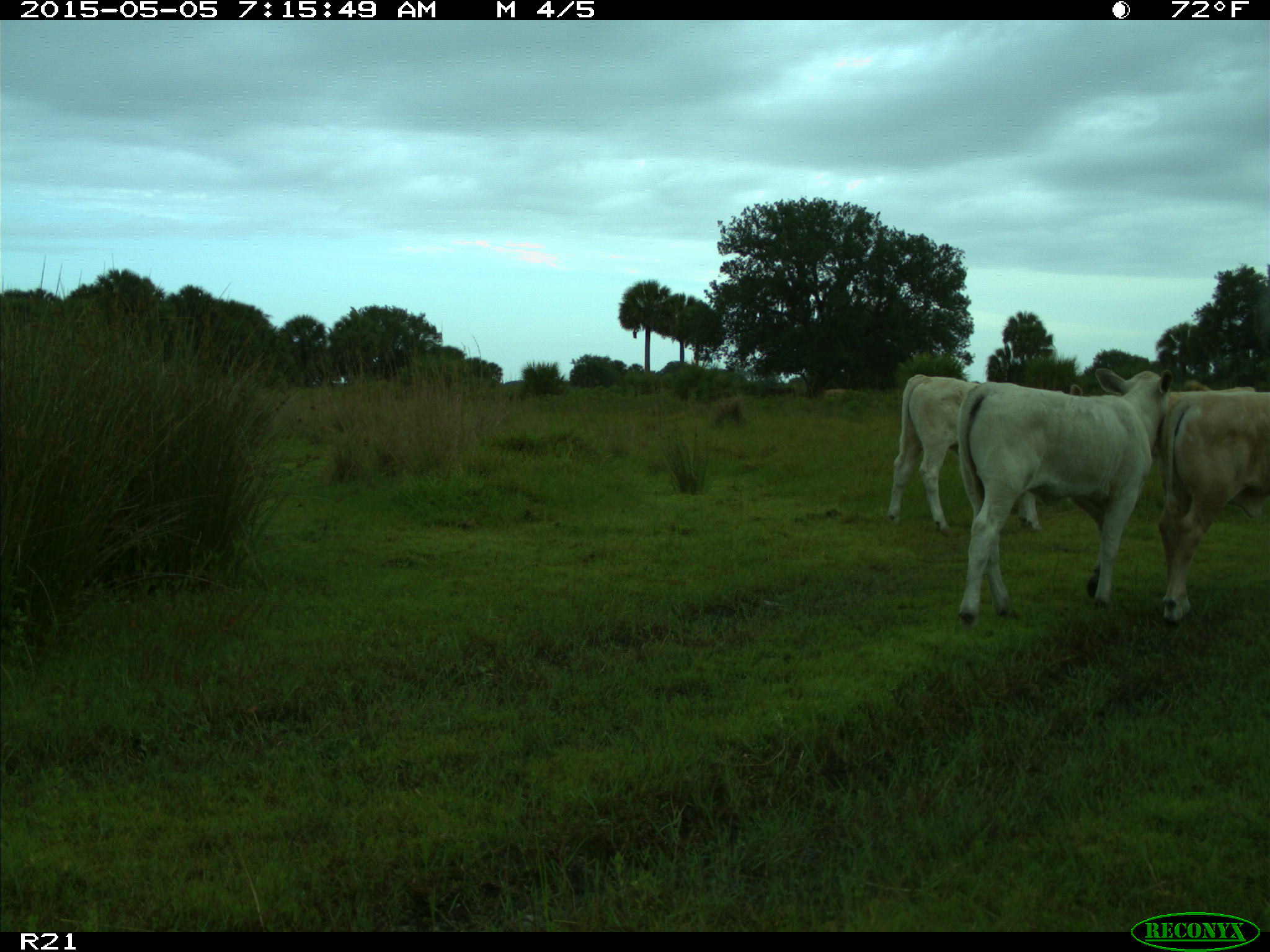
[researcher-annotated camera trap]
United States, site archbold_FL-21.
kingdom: Animalia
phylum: Chordata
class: Mammalia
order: Artiodactyla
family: Bovidae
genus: Bos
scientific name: Bos taurus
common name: domestic cow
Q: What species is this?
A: Bos taurus (domestic cow).